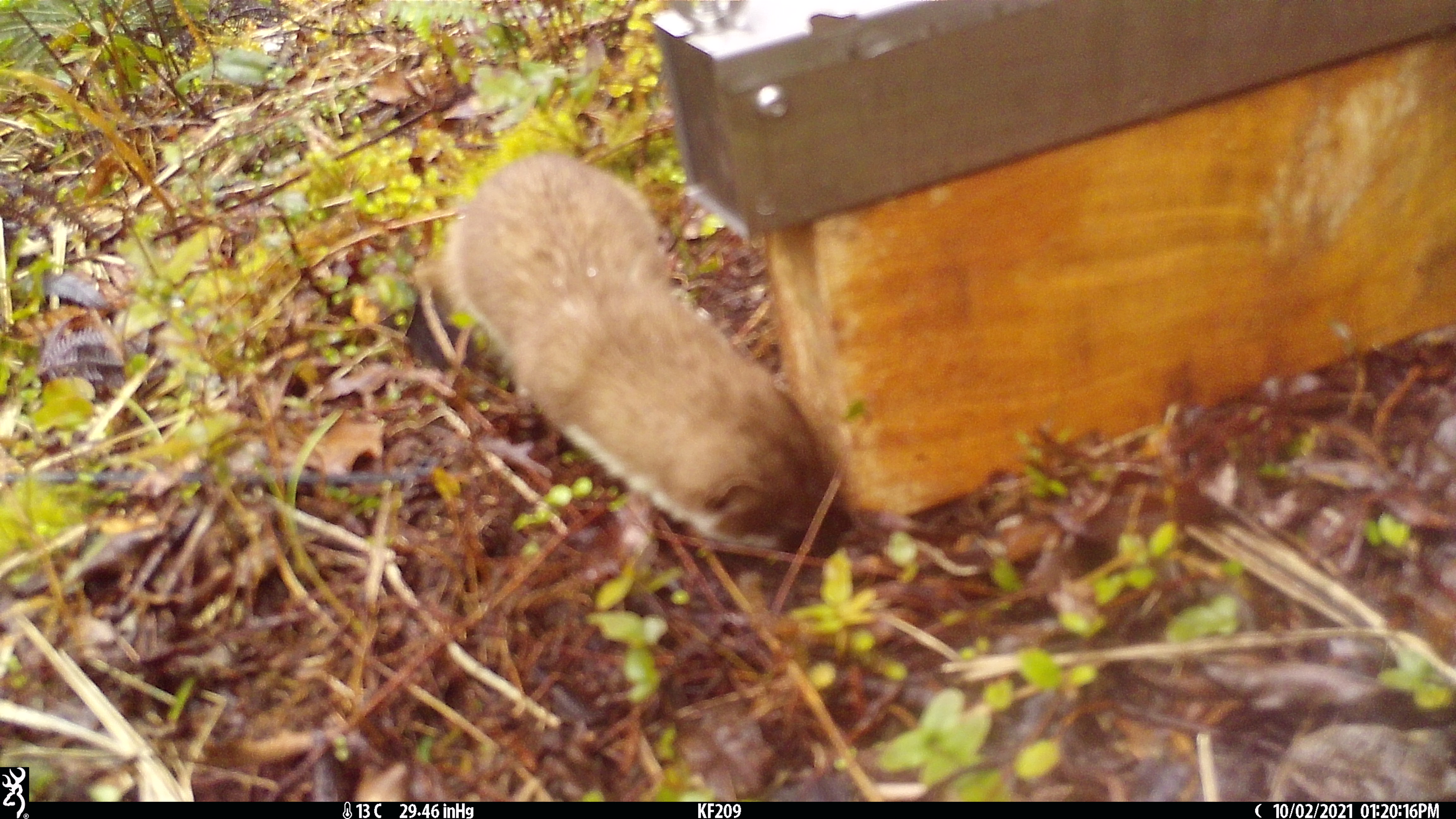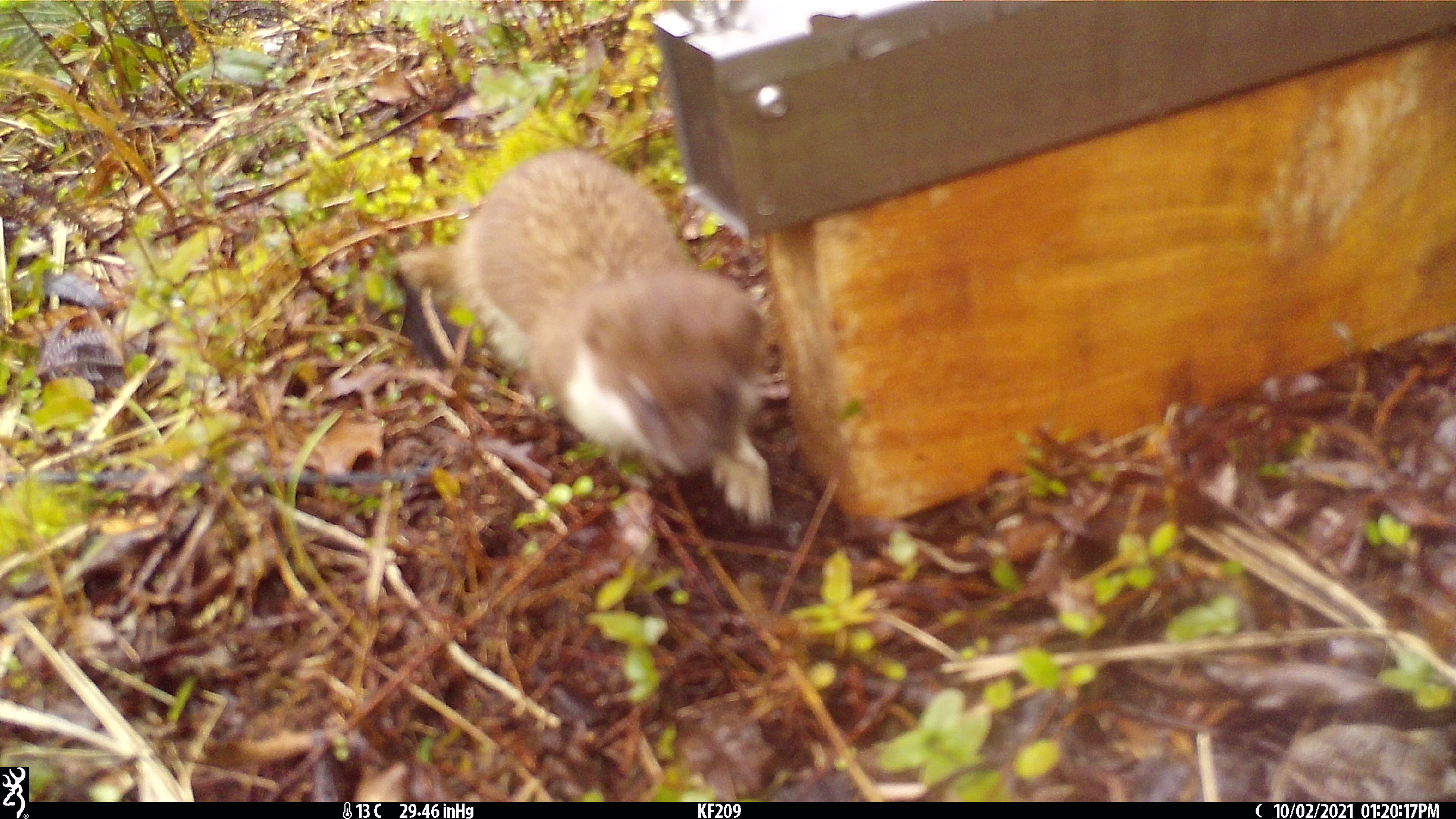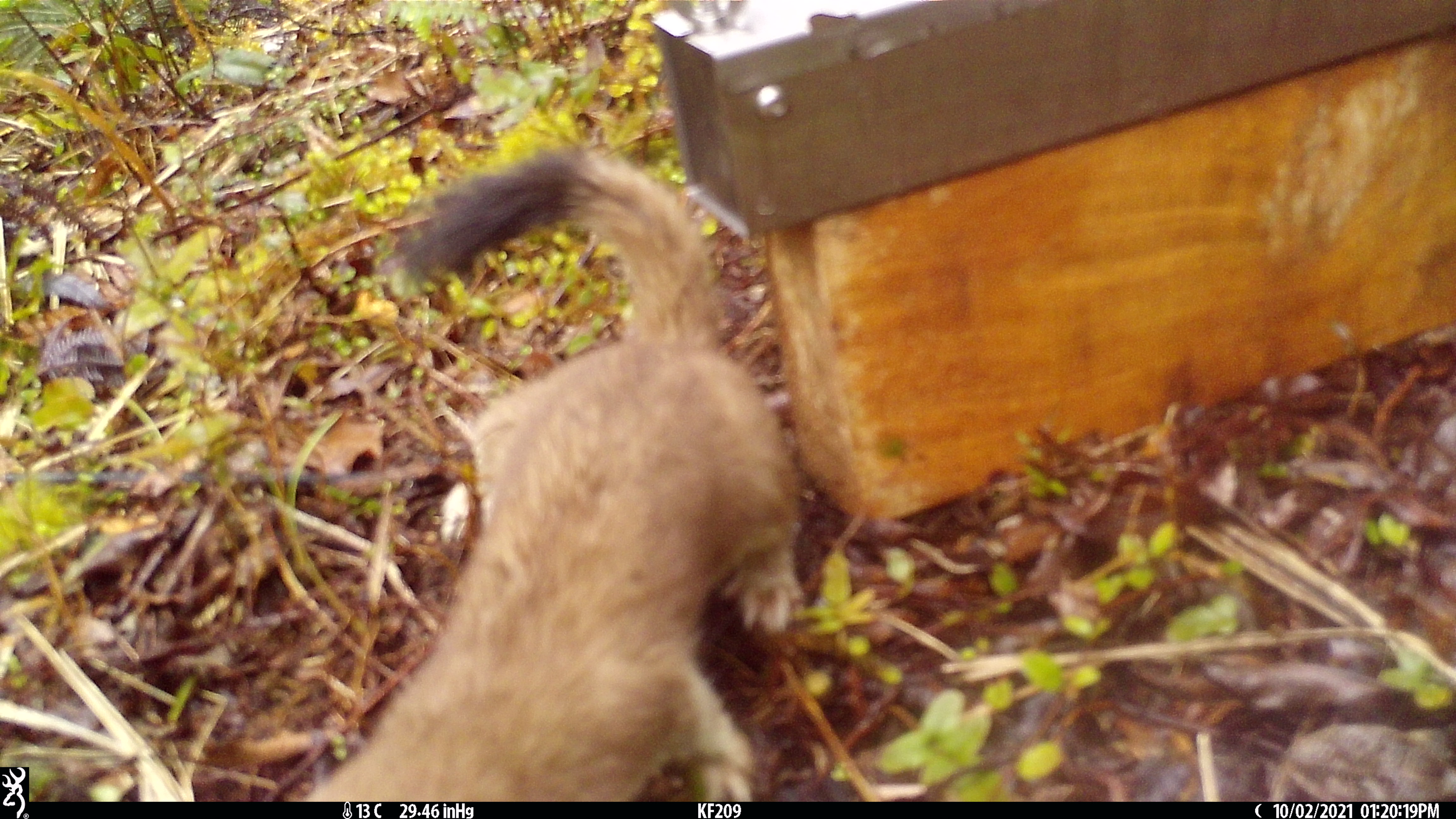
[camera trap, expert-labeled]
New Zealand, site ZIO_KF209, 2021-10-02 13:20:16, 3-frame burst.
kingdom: Animalia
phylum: Chordata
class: Mammalia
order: Carnivora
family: Mustelidae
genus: Mustela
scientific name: Mustela erminea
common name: stoat